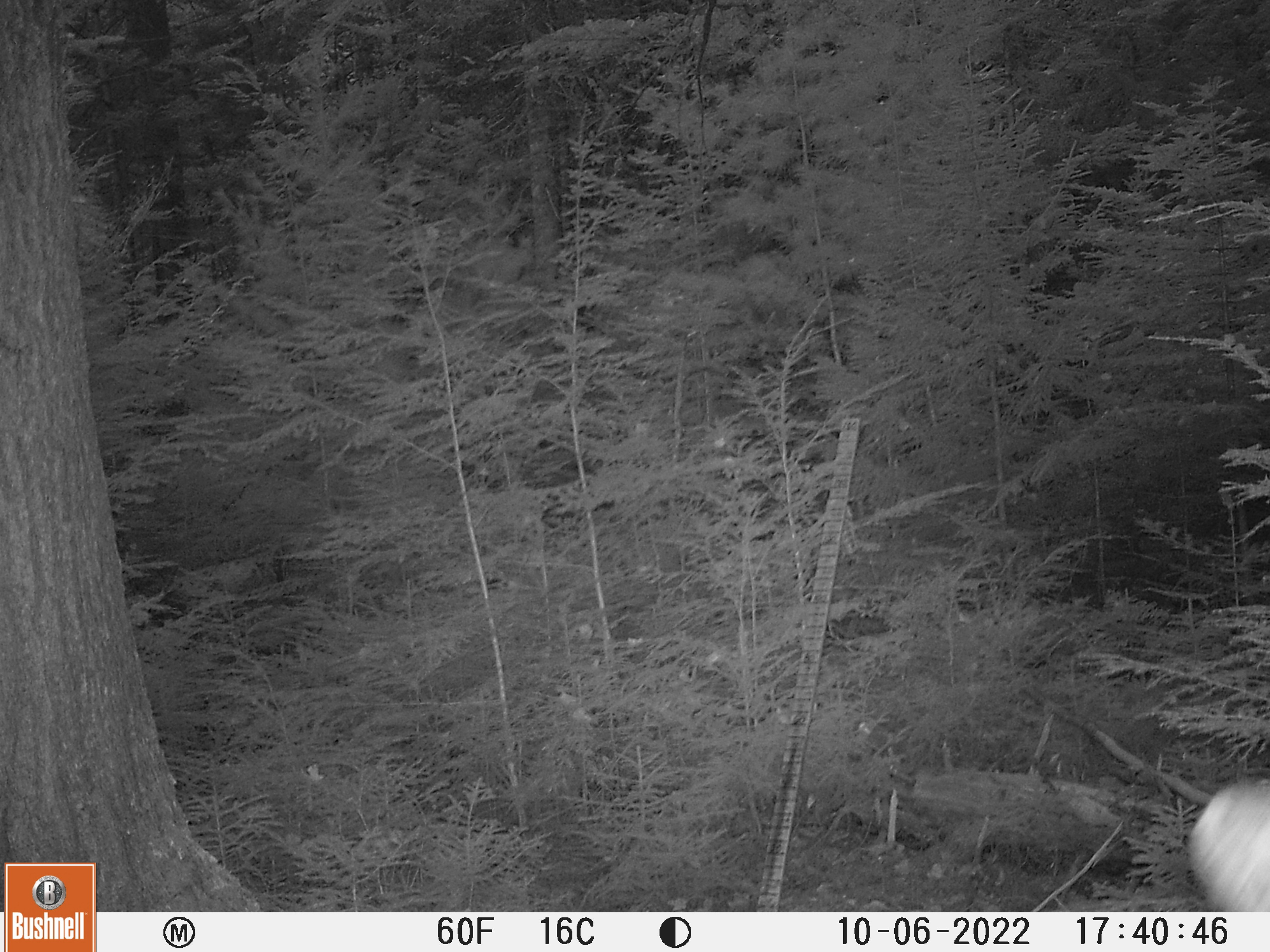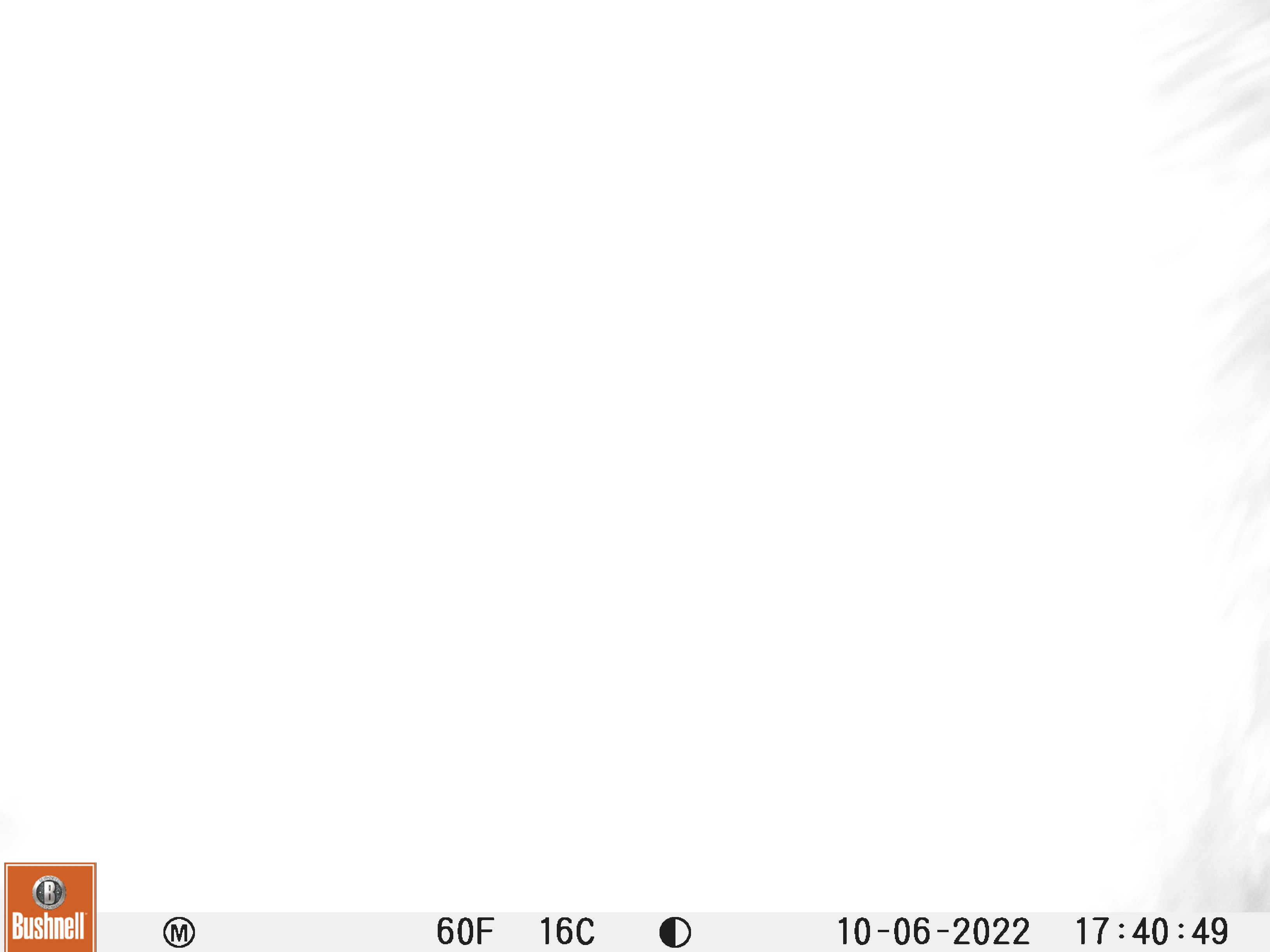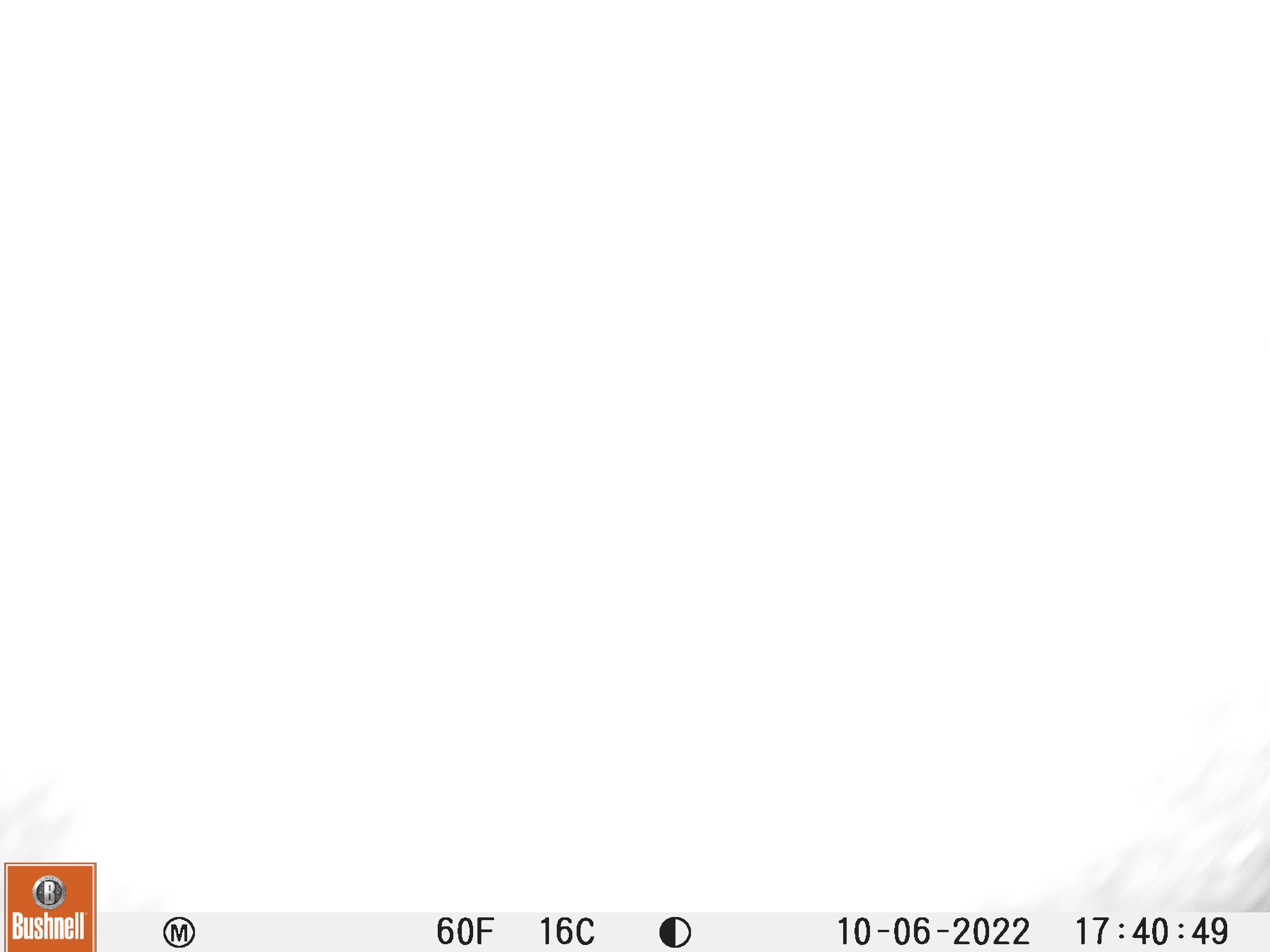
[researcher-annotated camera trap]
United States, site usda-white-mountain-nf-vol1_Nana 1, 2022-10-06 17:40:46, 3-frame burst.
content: unidentified animal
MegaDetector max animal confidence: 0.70